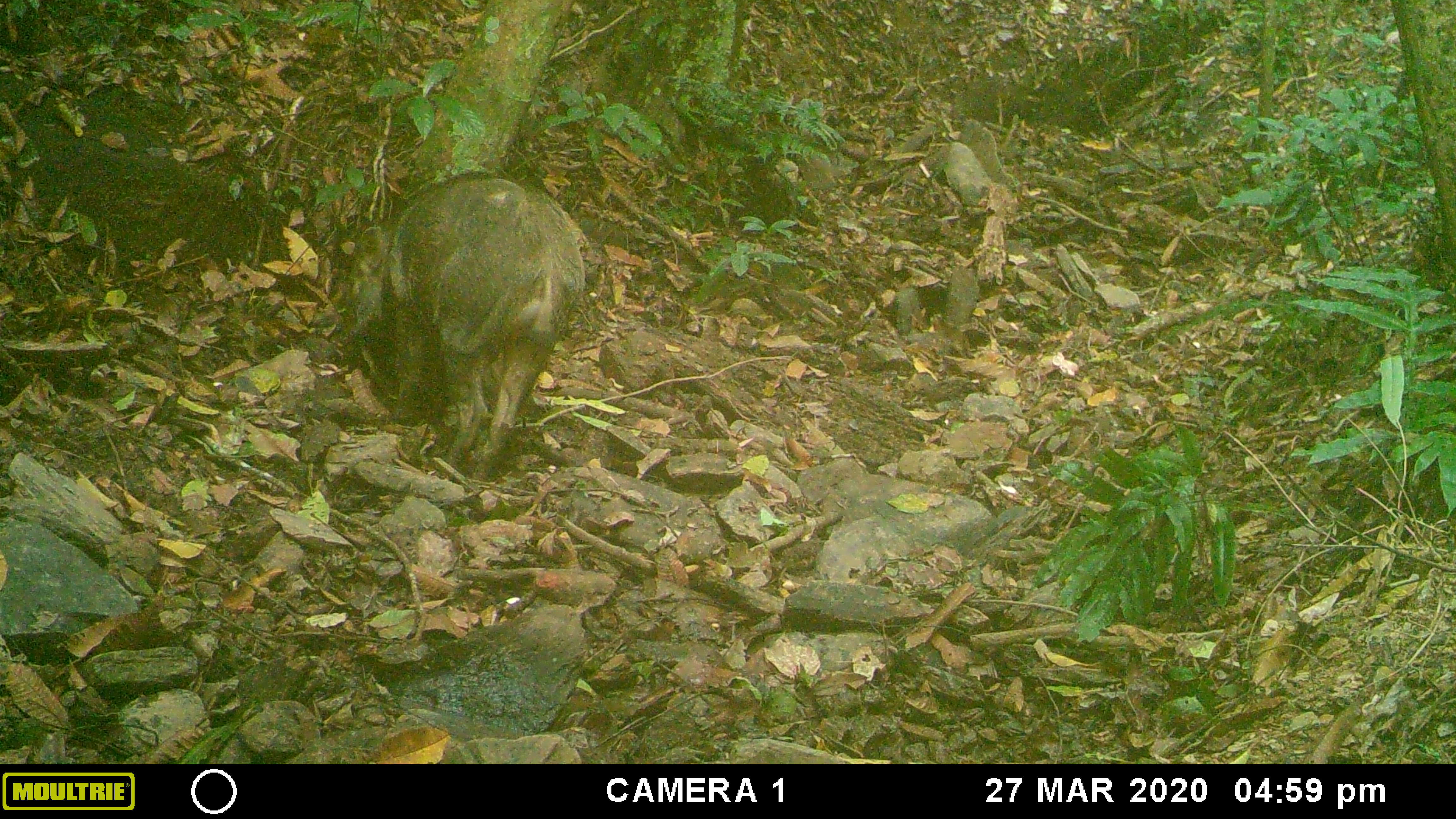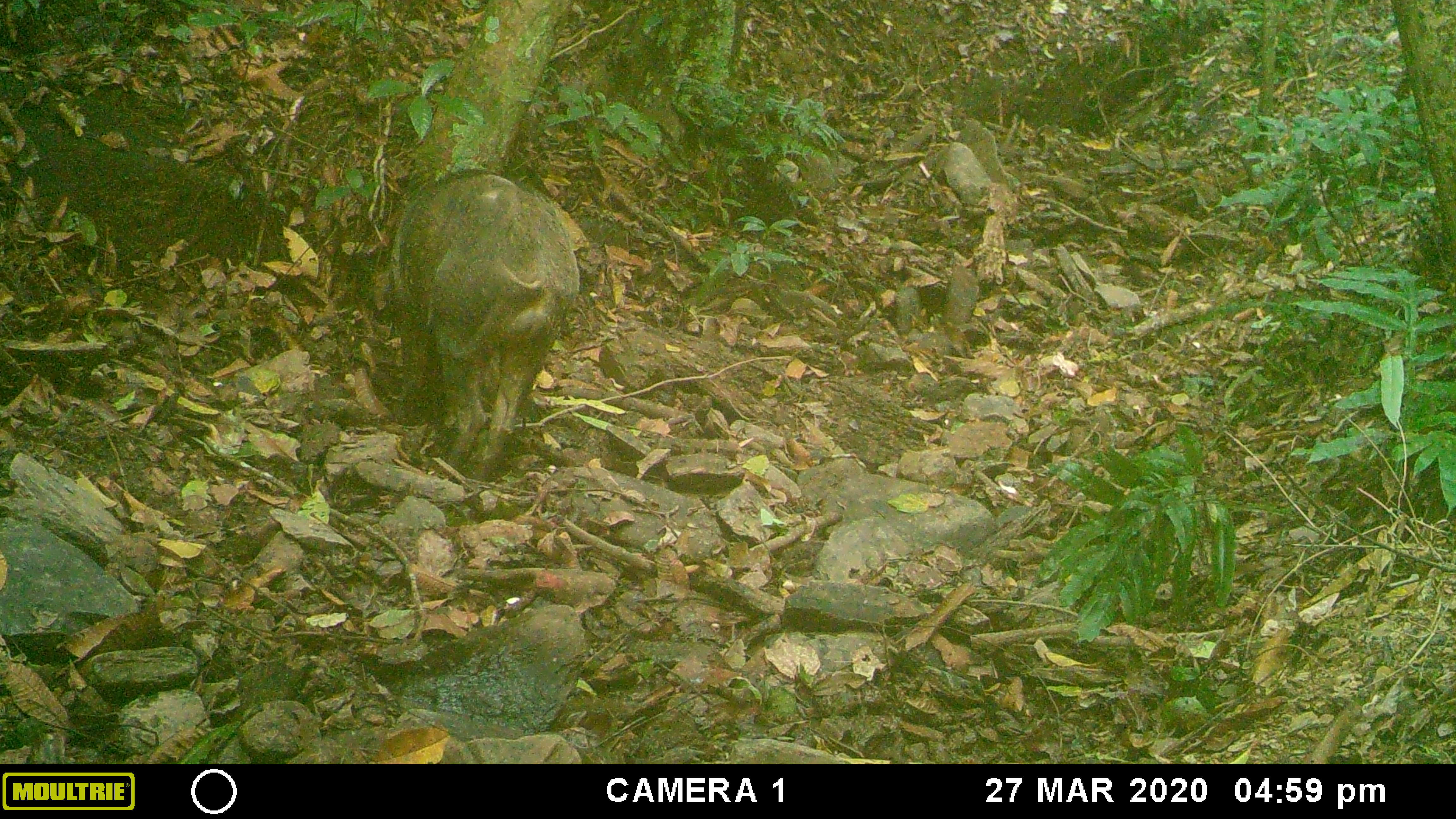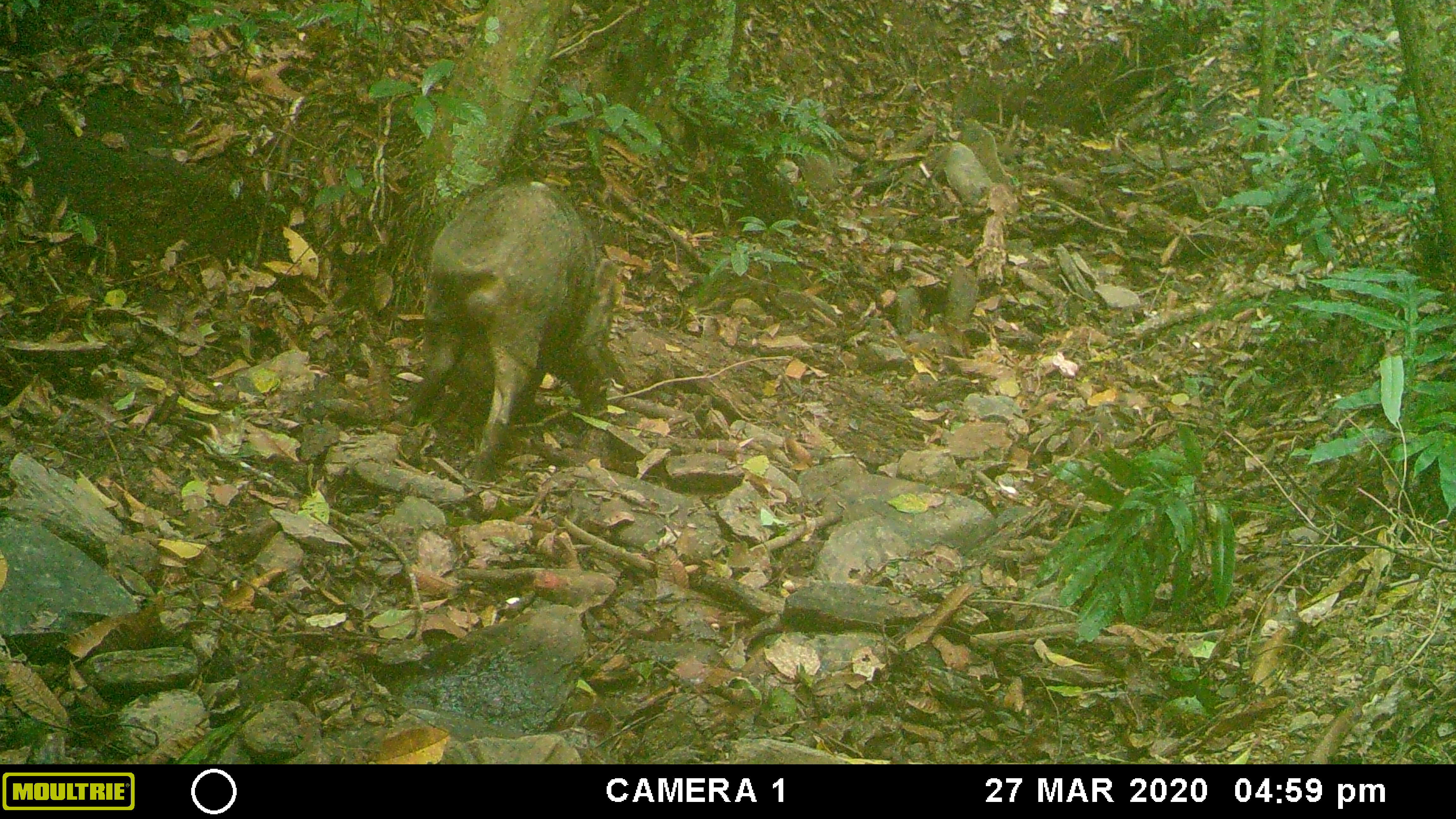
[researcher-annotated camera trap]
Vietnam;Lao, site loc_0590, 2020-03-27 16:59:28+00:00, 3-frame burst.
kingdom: Animalia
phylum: Chordata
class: Mammalia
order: Artiodactyla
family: Suidae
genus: Sus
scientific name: Sus scrofa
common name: eurasian wild pig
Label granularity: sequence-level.